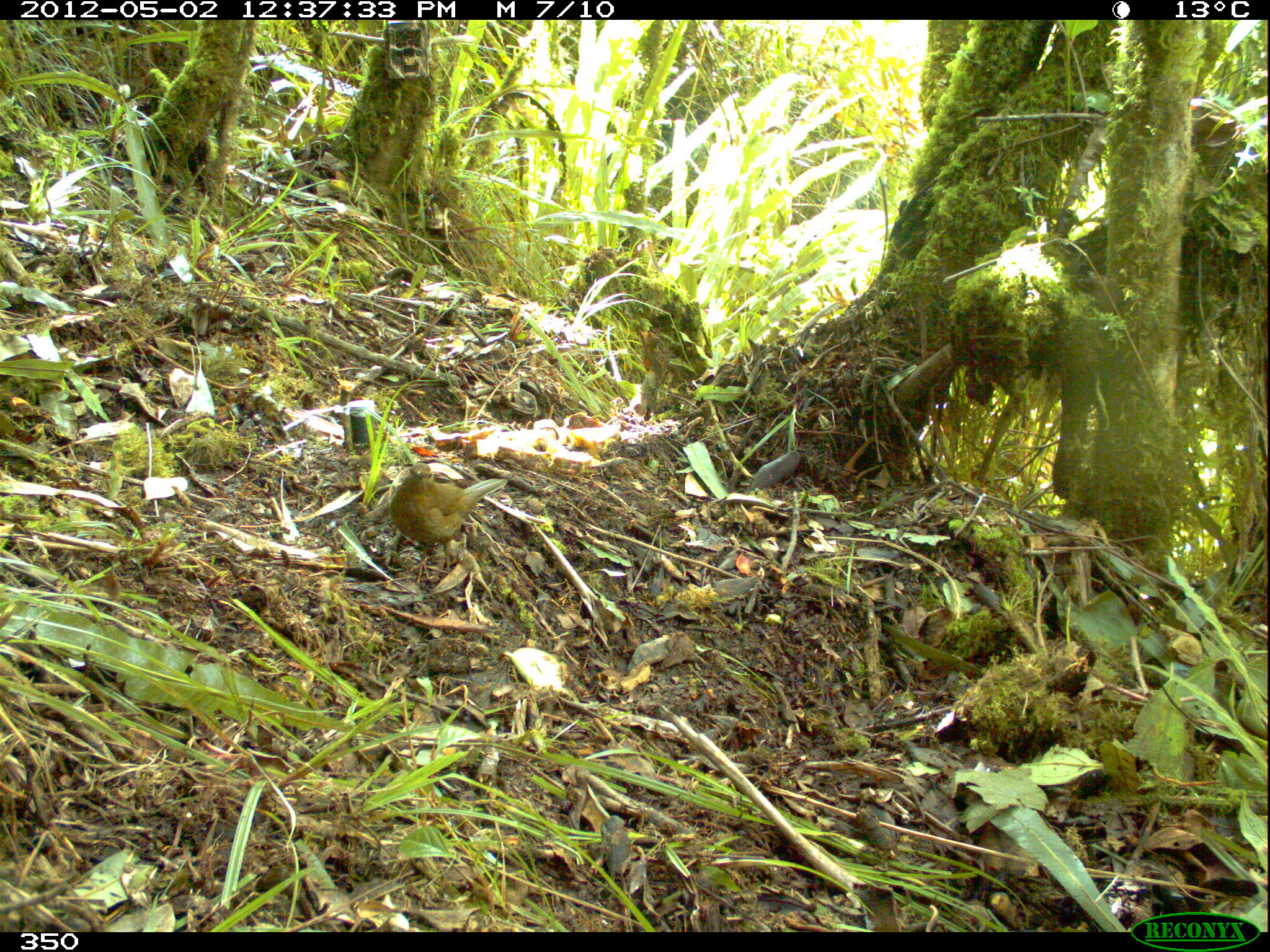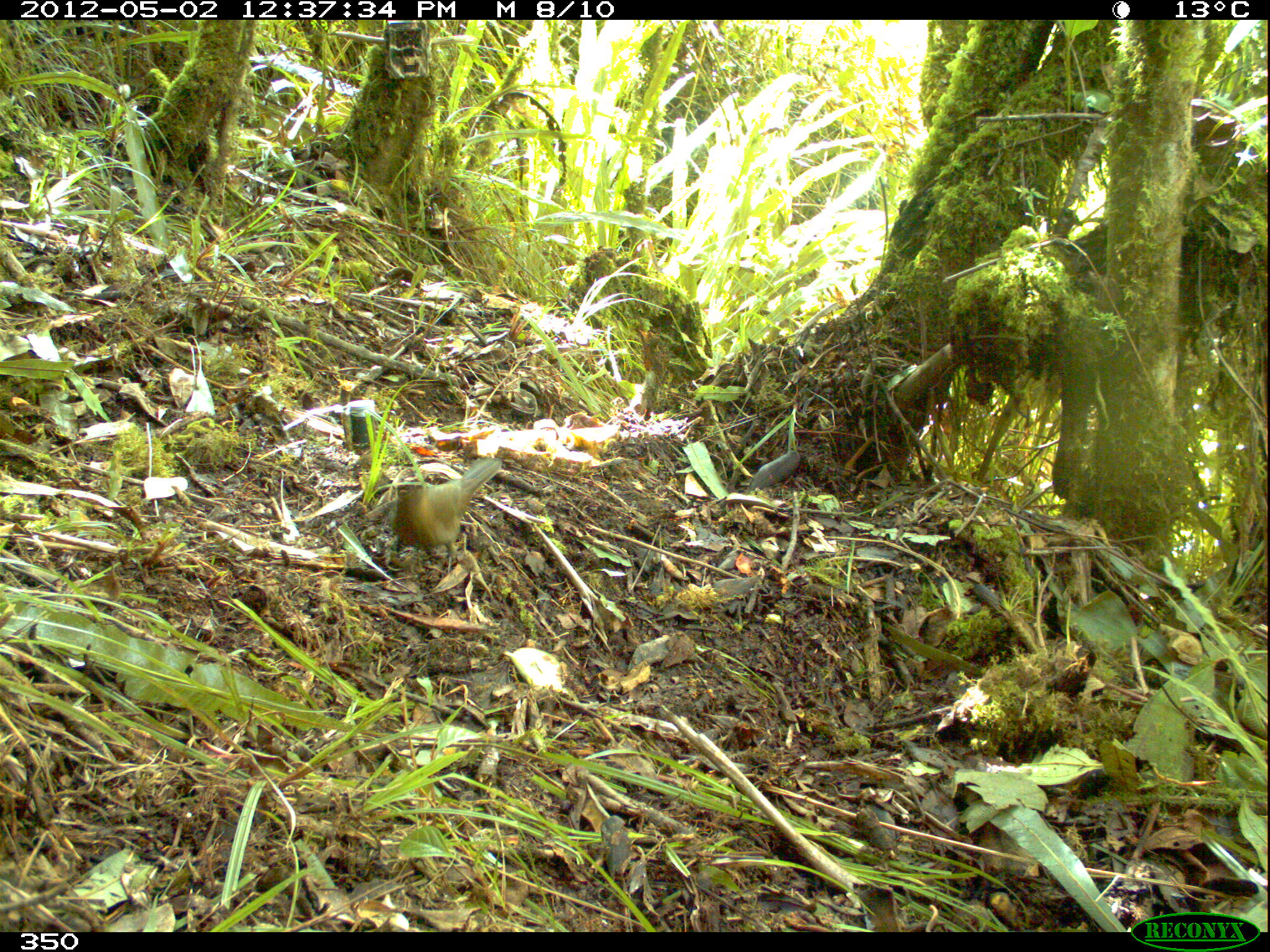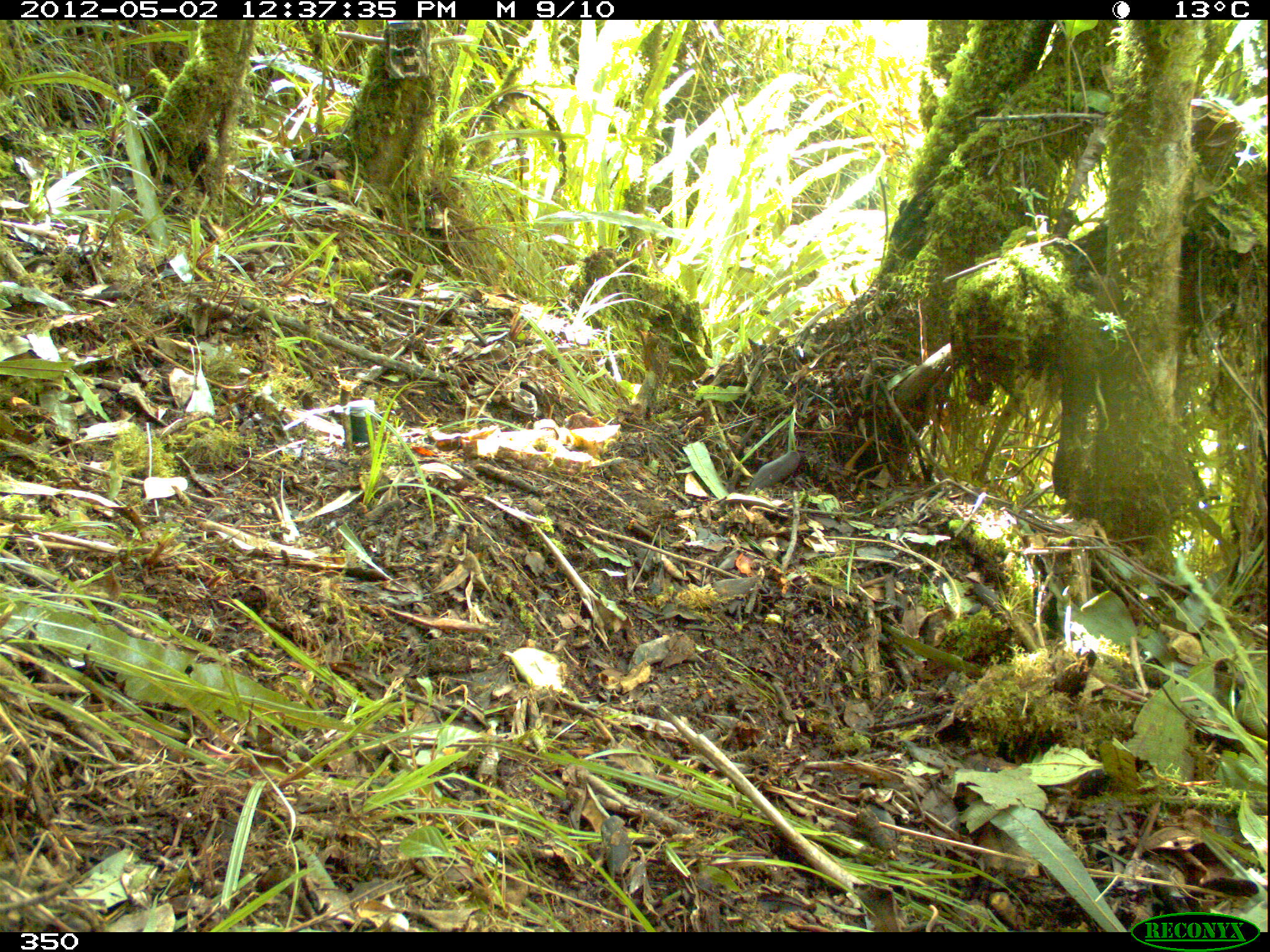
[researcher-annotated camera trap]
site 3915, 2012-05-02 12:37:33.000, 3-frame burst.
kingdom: Animalia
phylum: Chordata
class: Aves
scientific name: Aves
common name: bird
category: unknown bird